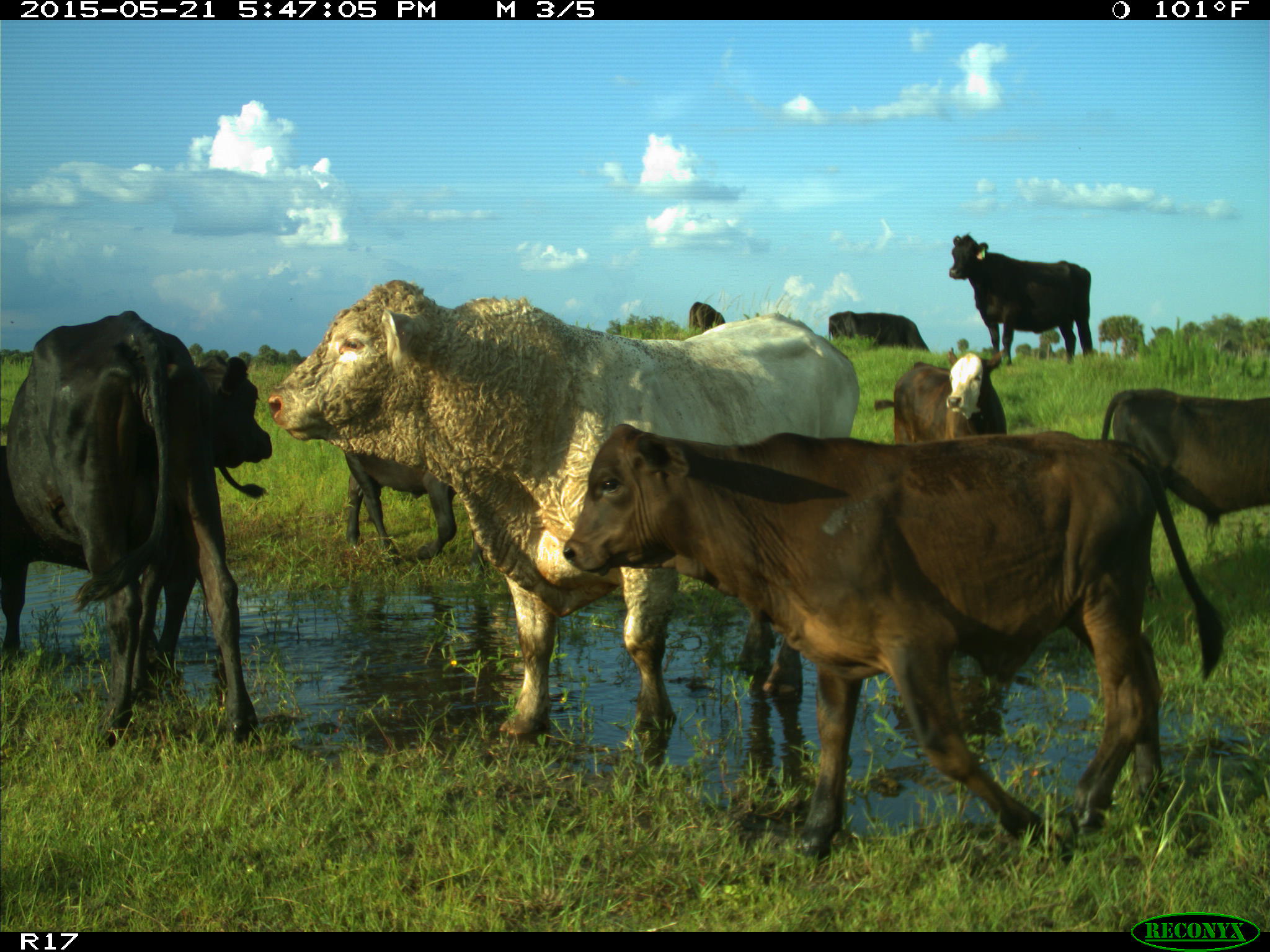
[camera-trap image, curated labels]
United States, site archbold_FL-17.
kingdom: Animalia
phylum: Chordata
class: Mammalia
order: Artiodactyla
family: Bovidae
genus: Bos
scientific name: Bos taurus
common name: domestic cow